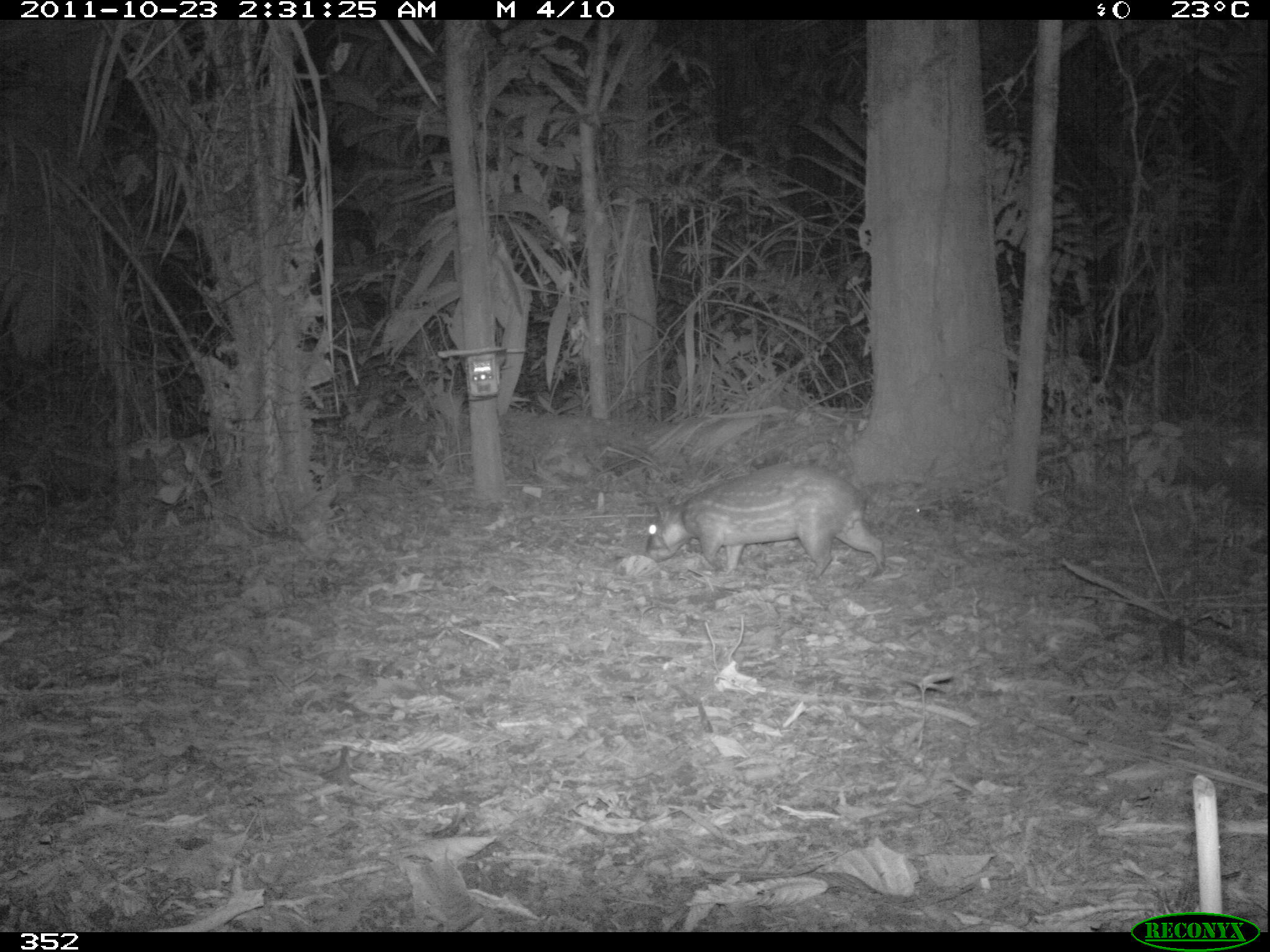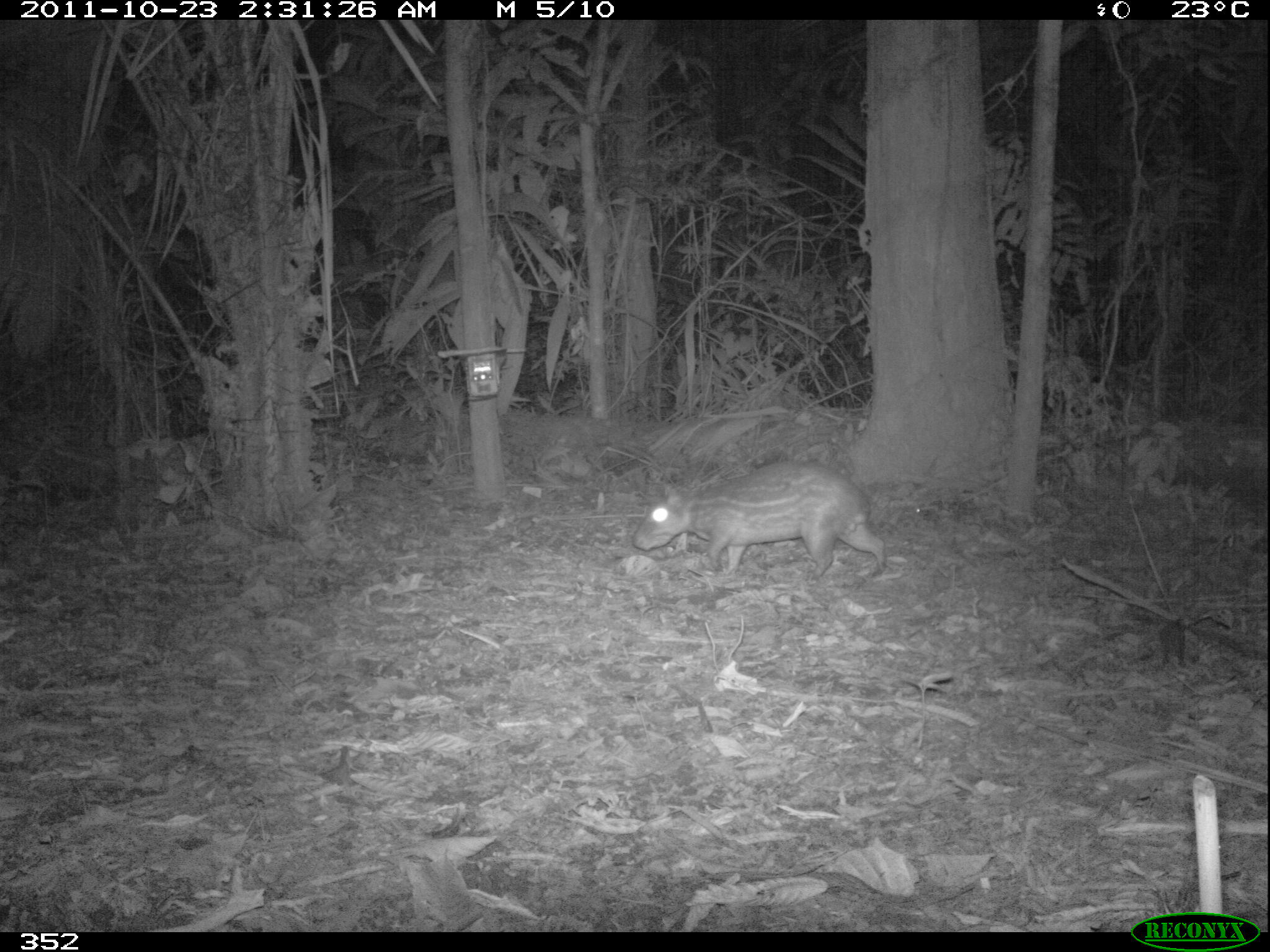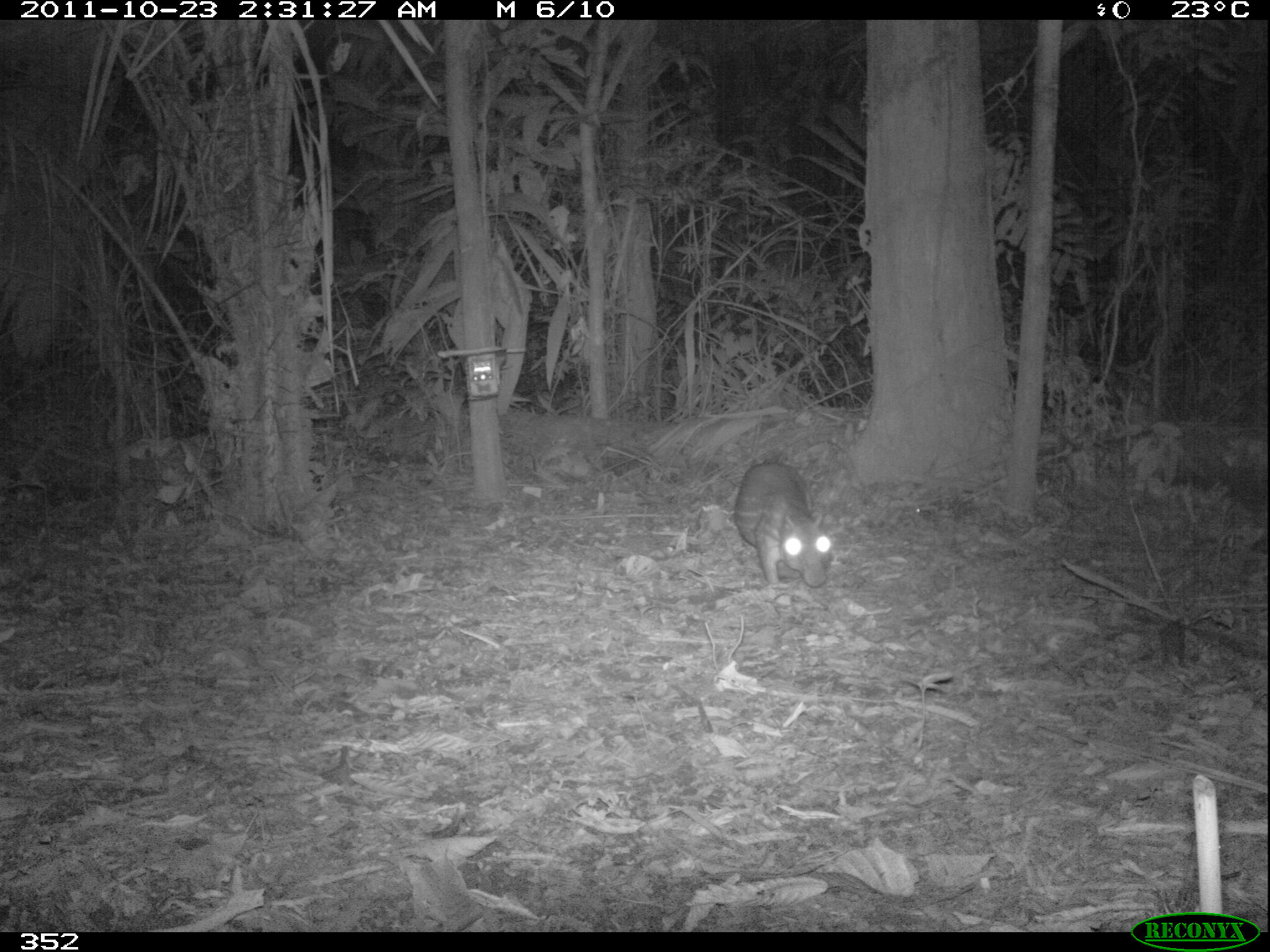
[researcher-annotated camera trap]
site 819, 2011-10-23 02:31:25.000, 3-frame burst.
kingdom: Animalia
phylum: Chordata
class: Mammalia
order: Rodentia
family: Cuniculidae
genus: Cuniculus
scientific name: Cuniculus paca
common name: spotted paca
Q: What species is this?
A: Cuniculus paca (spotted paca).